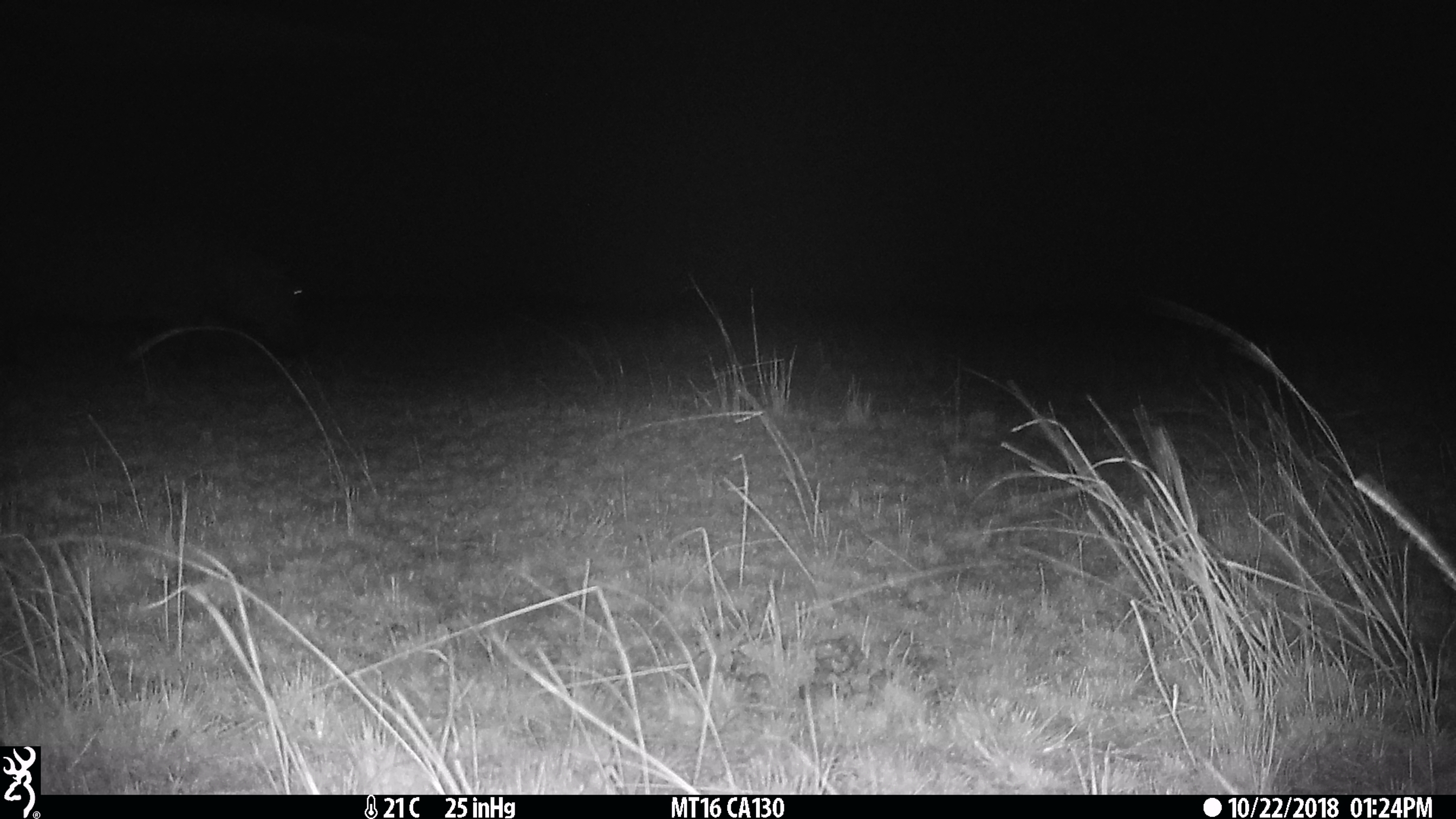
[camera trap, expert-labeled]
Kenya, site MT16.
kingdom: Animalia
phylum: Chordata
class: Mammalia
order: Artiodactyla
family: Hippopotamidae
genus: Hippopotamus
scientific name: Hippopotamus amphibius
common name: hippopotamus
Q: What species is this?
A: Hippopotamus (Hippopotamus amphibius).